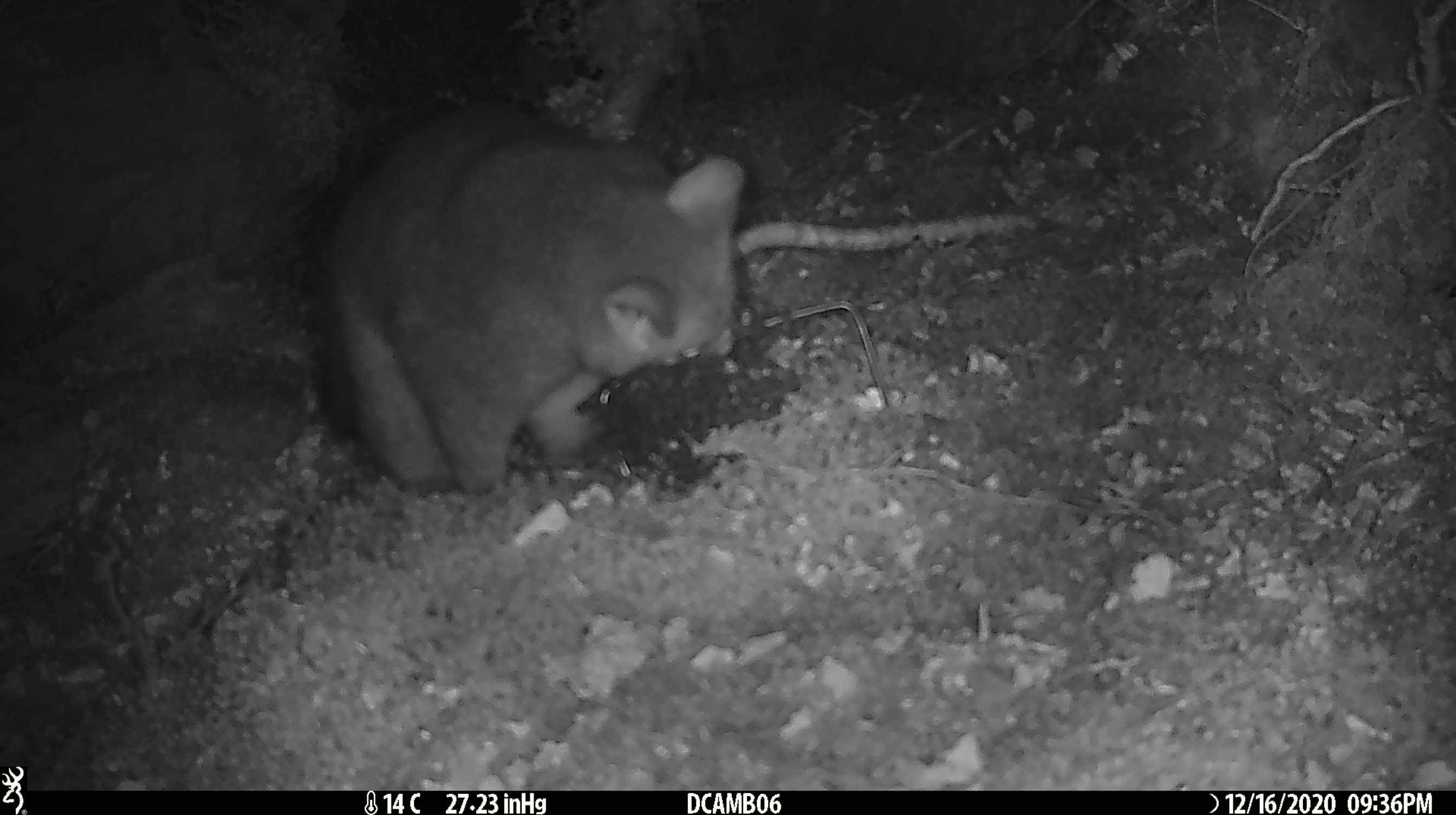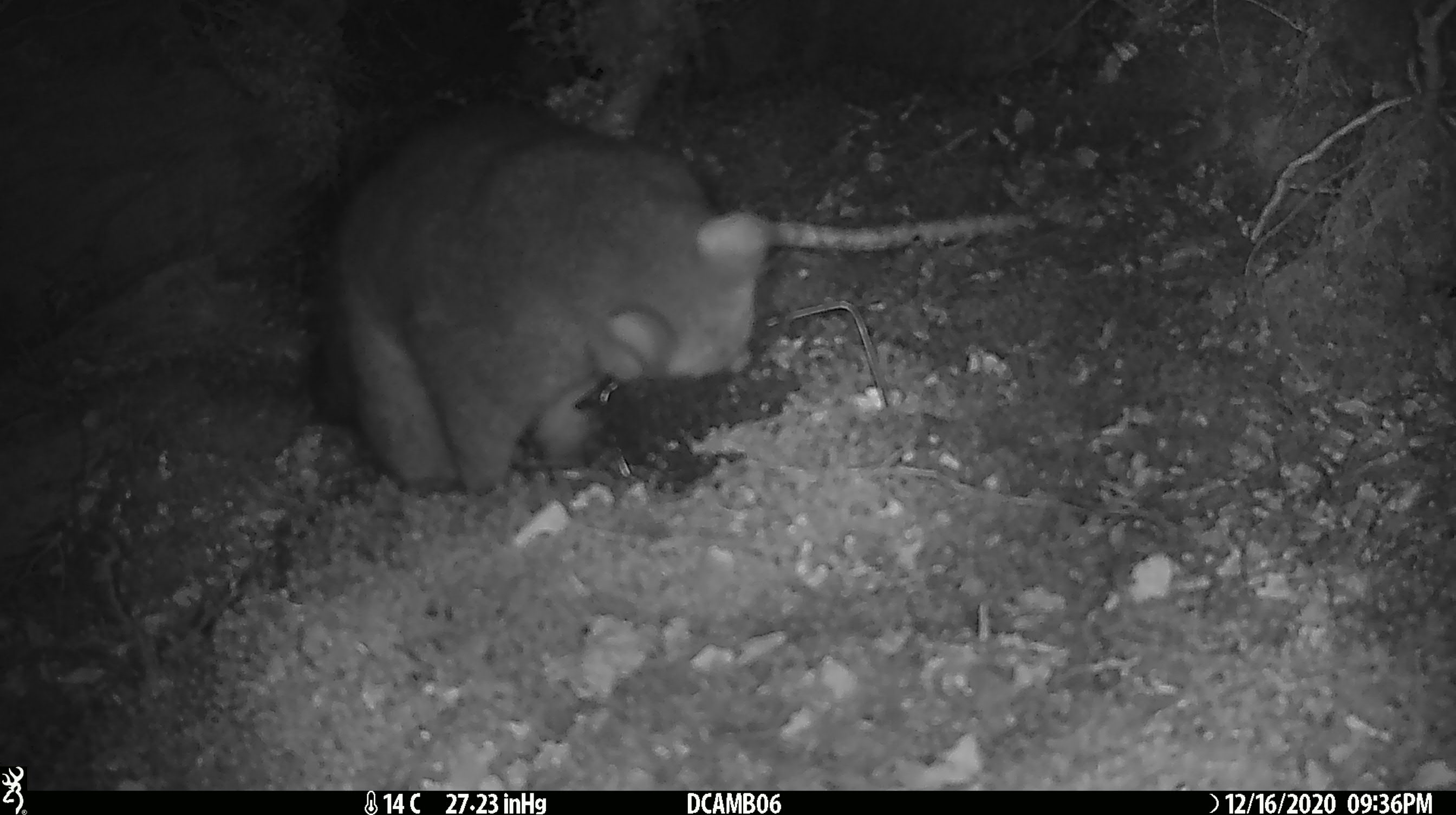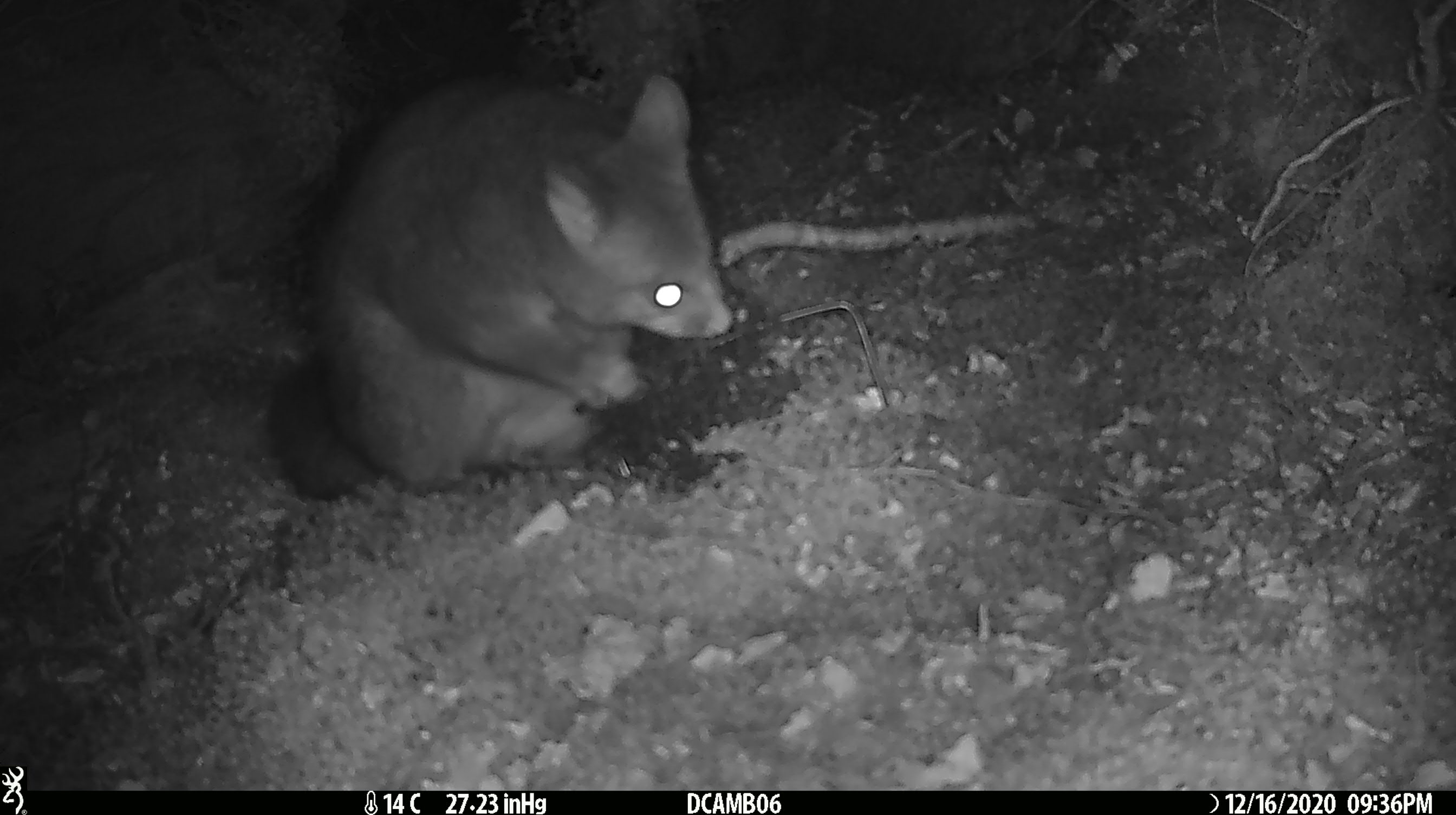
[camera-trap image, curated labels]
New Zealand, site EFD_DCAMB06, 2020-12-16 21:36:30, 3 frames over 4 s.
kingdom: Animalia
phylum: Chordata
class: Mammalia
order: Diprotodontia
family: Phalangeridae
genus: Trichosurus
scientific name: Trichosurus vulpecula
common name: common brushtail possum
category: possum